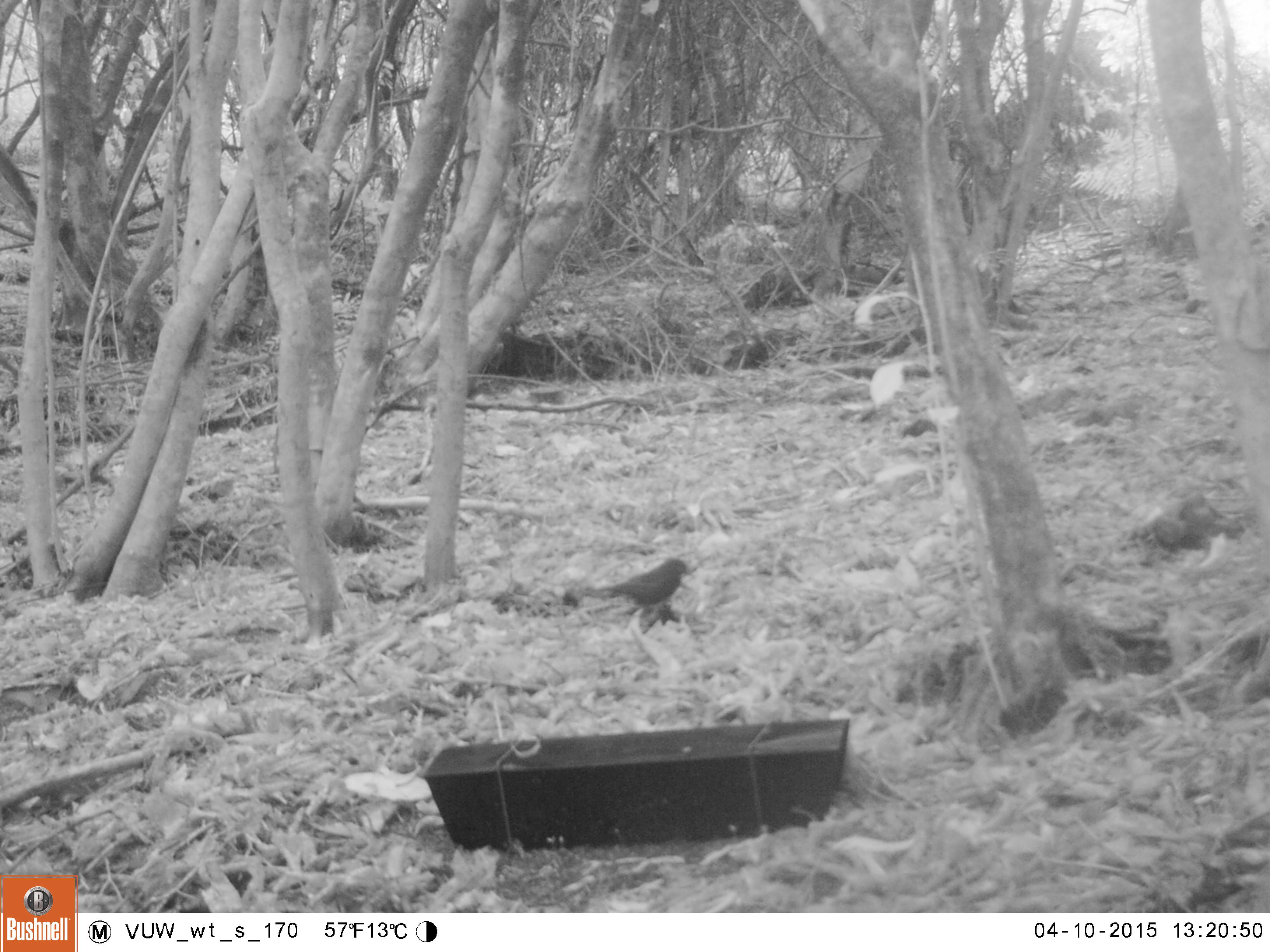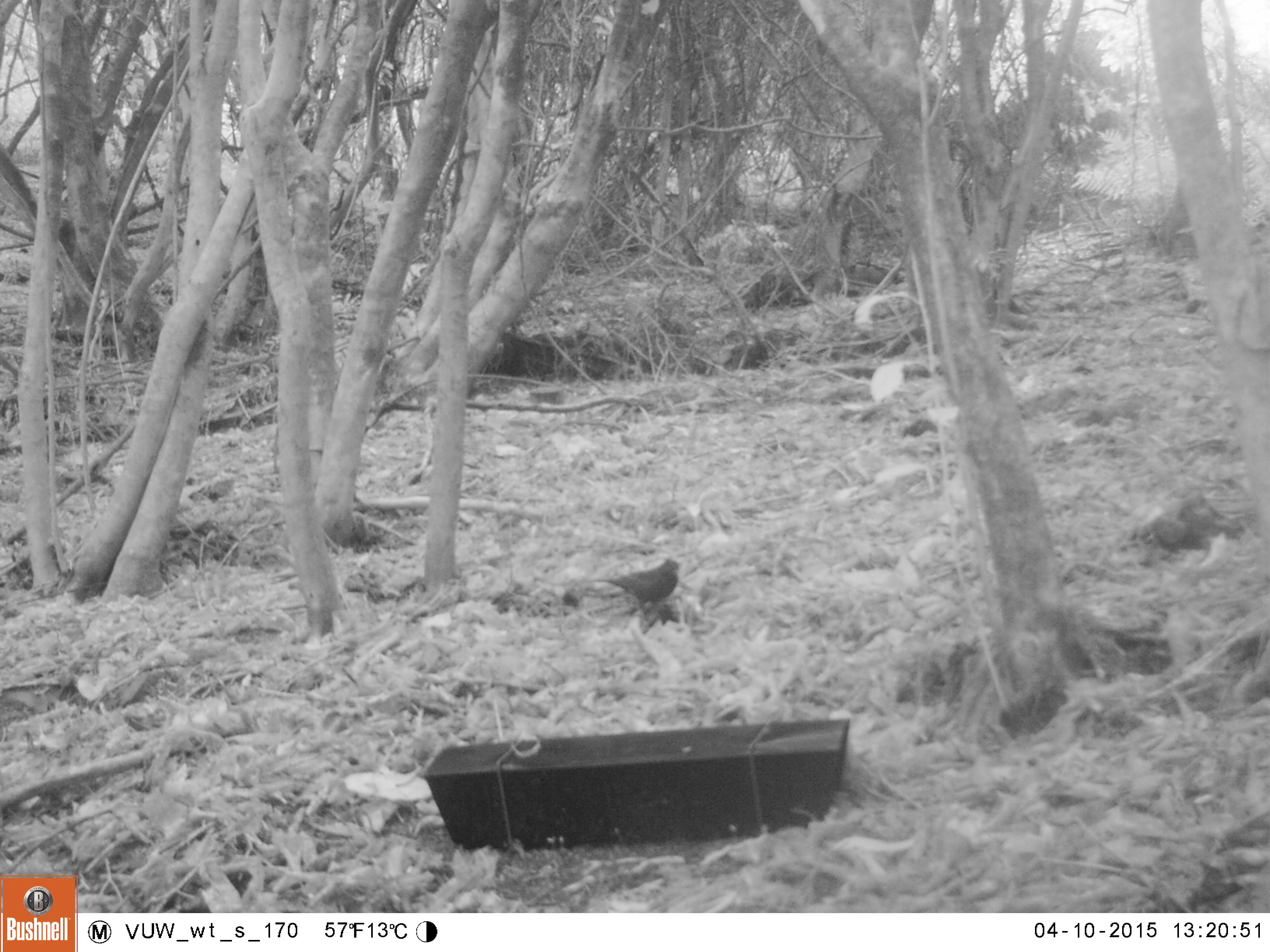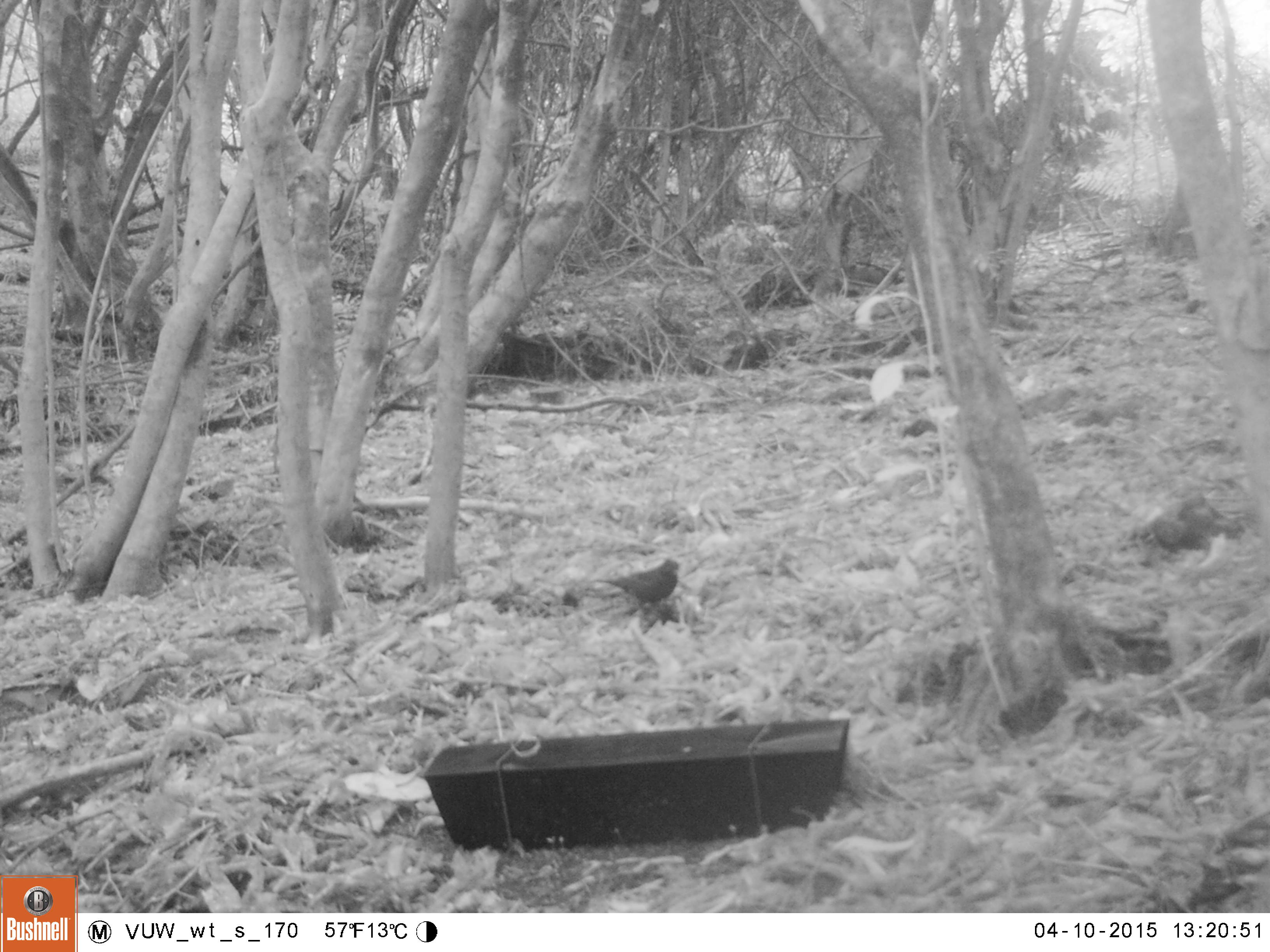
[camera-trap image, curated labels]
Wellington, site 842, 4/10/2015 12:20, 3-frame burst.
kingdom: Animalia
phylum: Chordata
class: Aves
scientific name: Aves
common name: bird